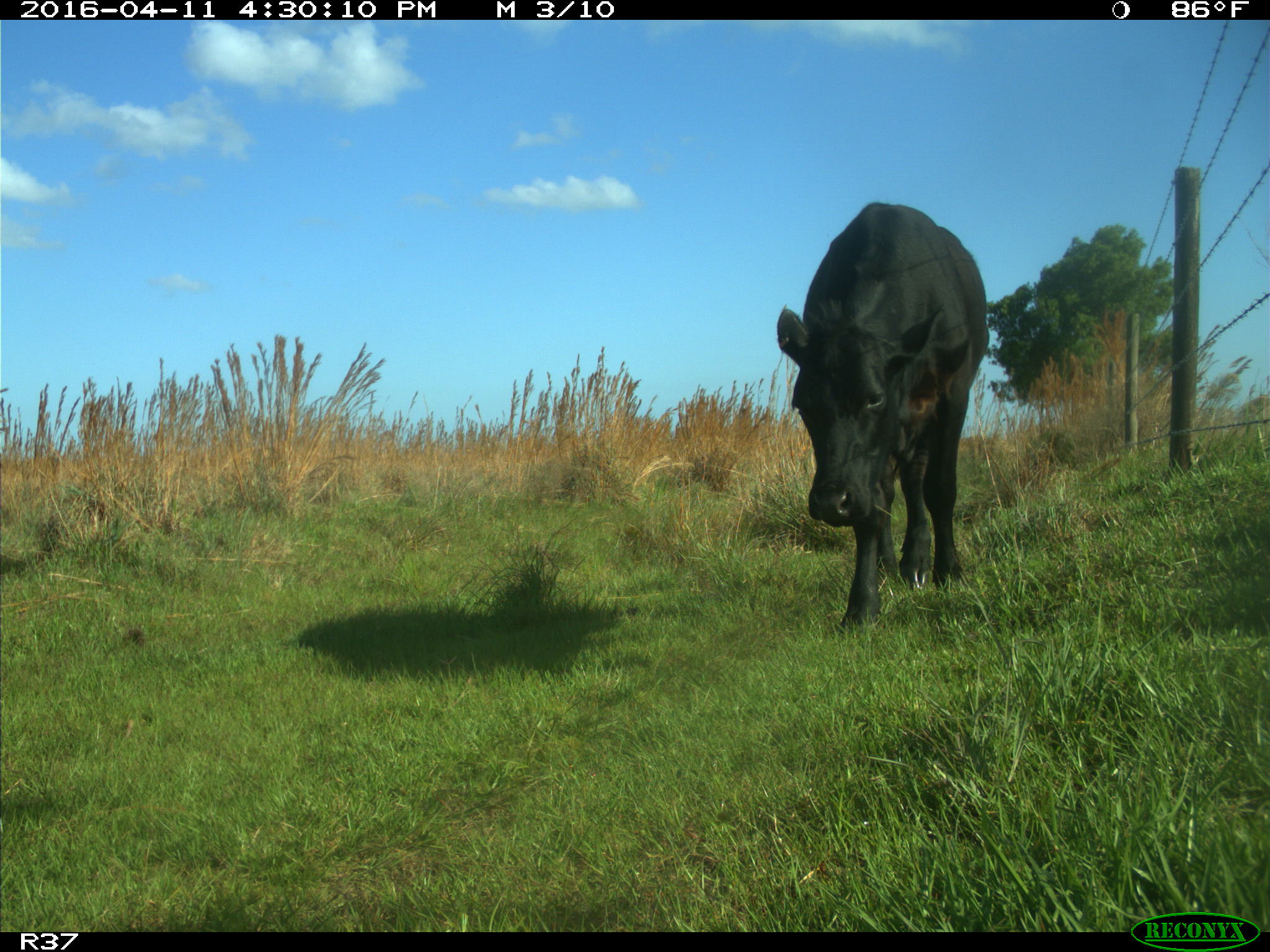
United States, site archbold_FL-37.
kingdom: Animalia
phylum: Chordata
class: Mammalia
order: Artiodactyla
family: Bovidae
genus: Bos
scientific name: Bos taurus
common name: domestic cow